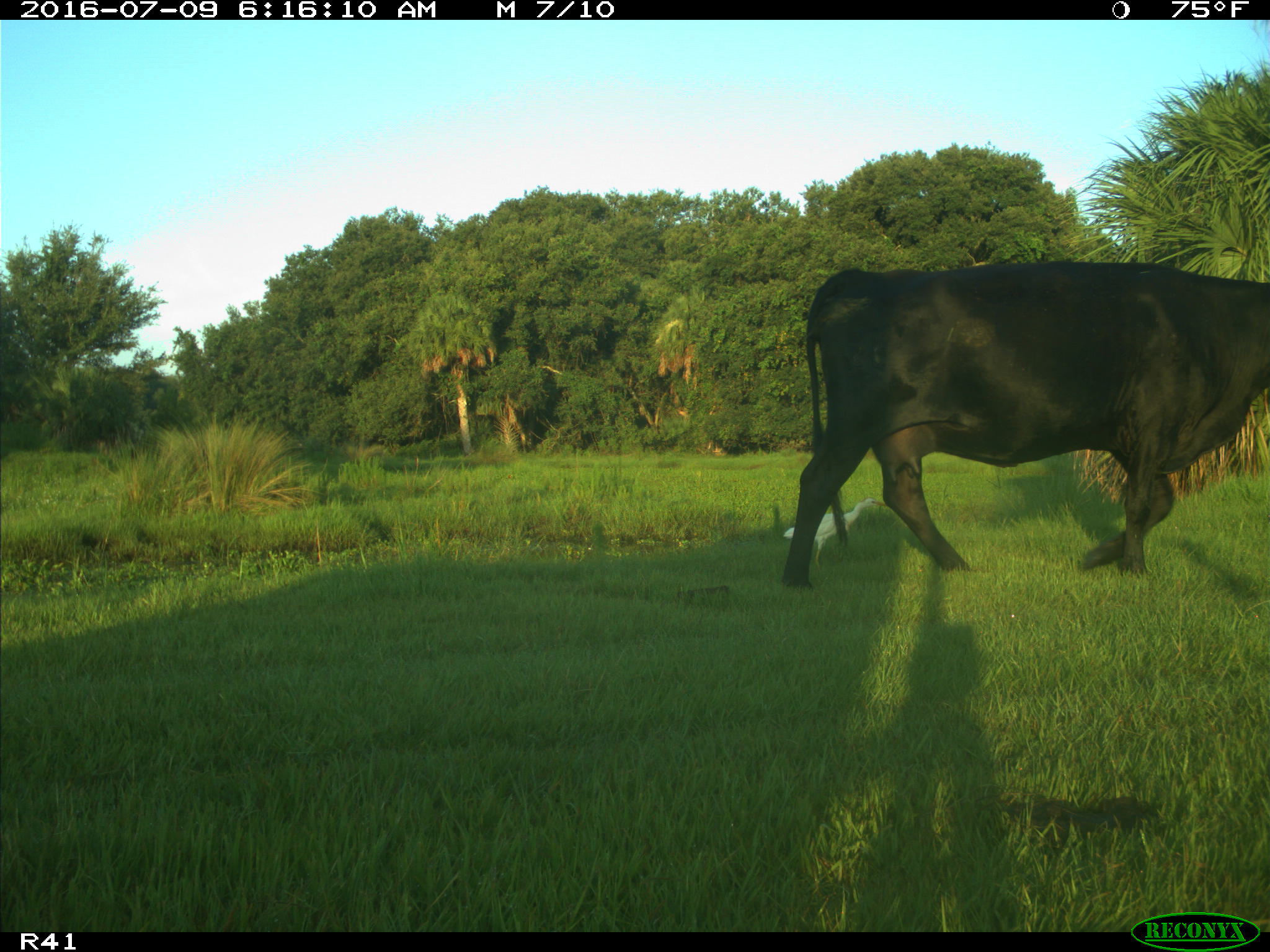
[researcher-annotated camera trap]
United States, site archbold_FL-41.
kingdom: Animalia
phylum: Chordata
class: Mammalia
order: Artiodactyla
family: Bovidae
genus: Bos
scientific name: Bos taurus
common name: domestic cow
Bos taurus (domestic cow).